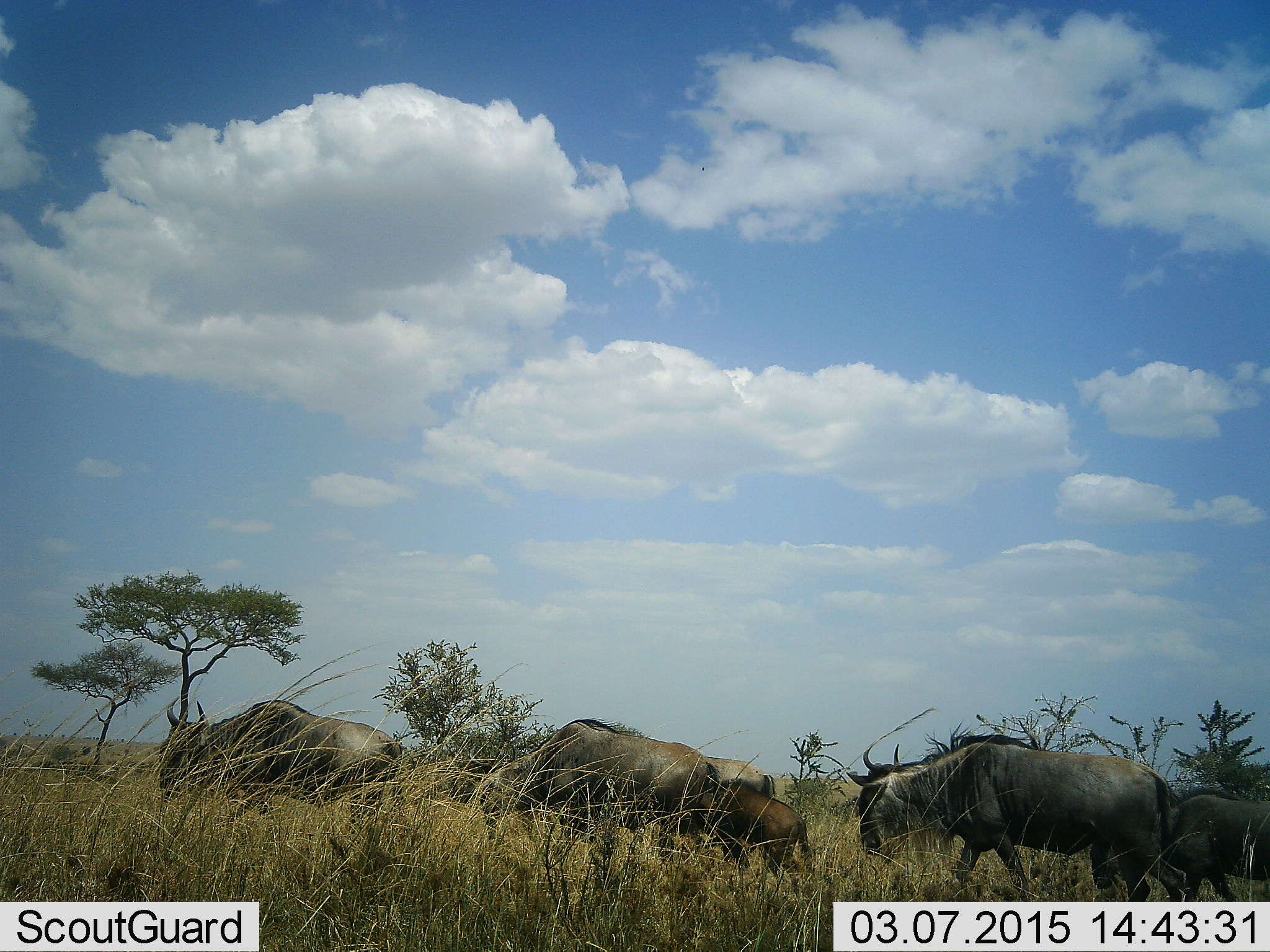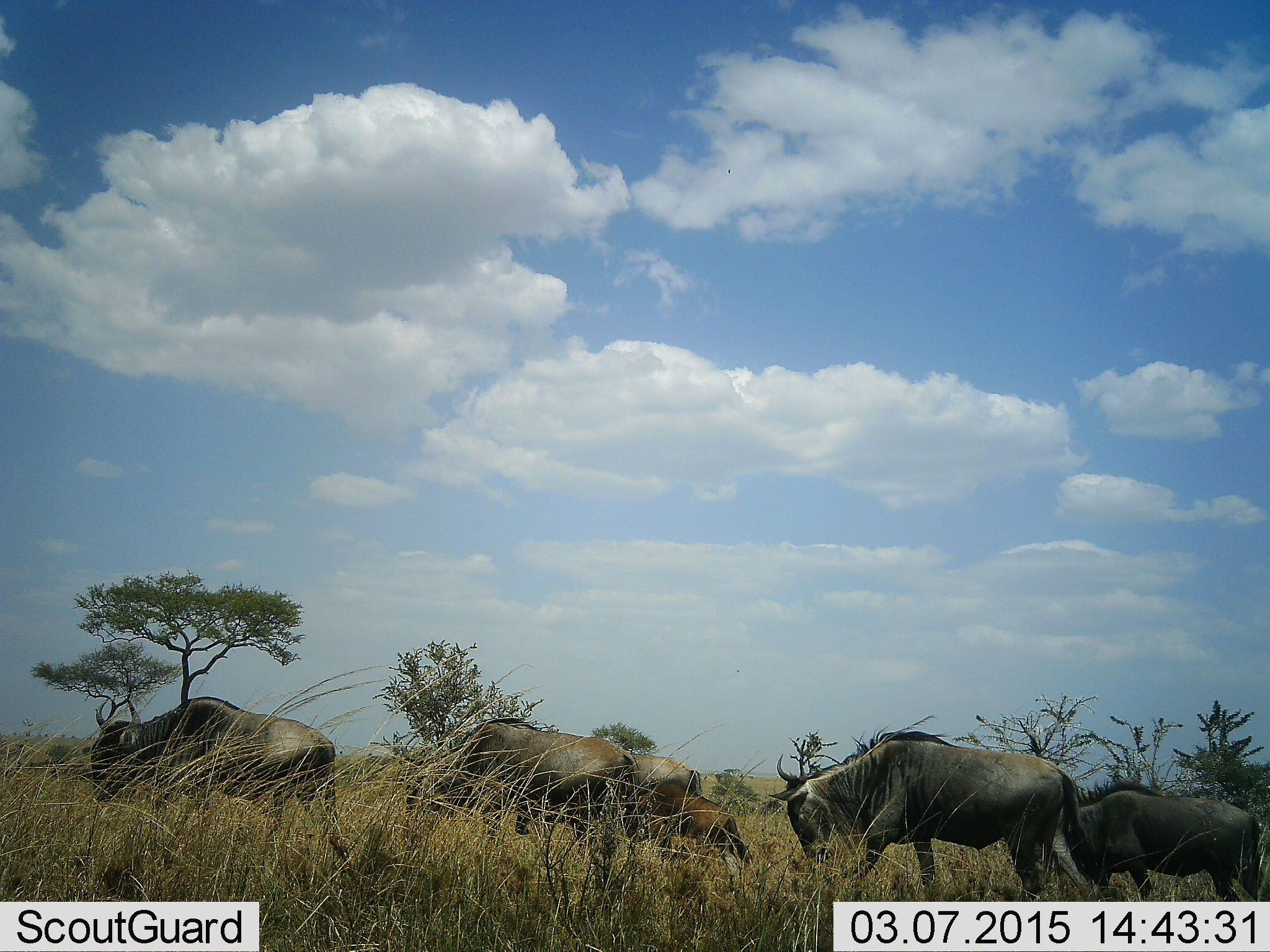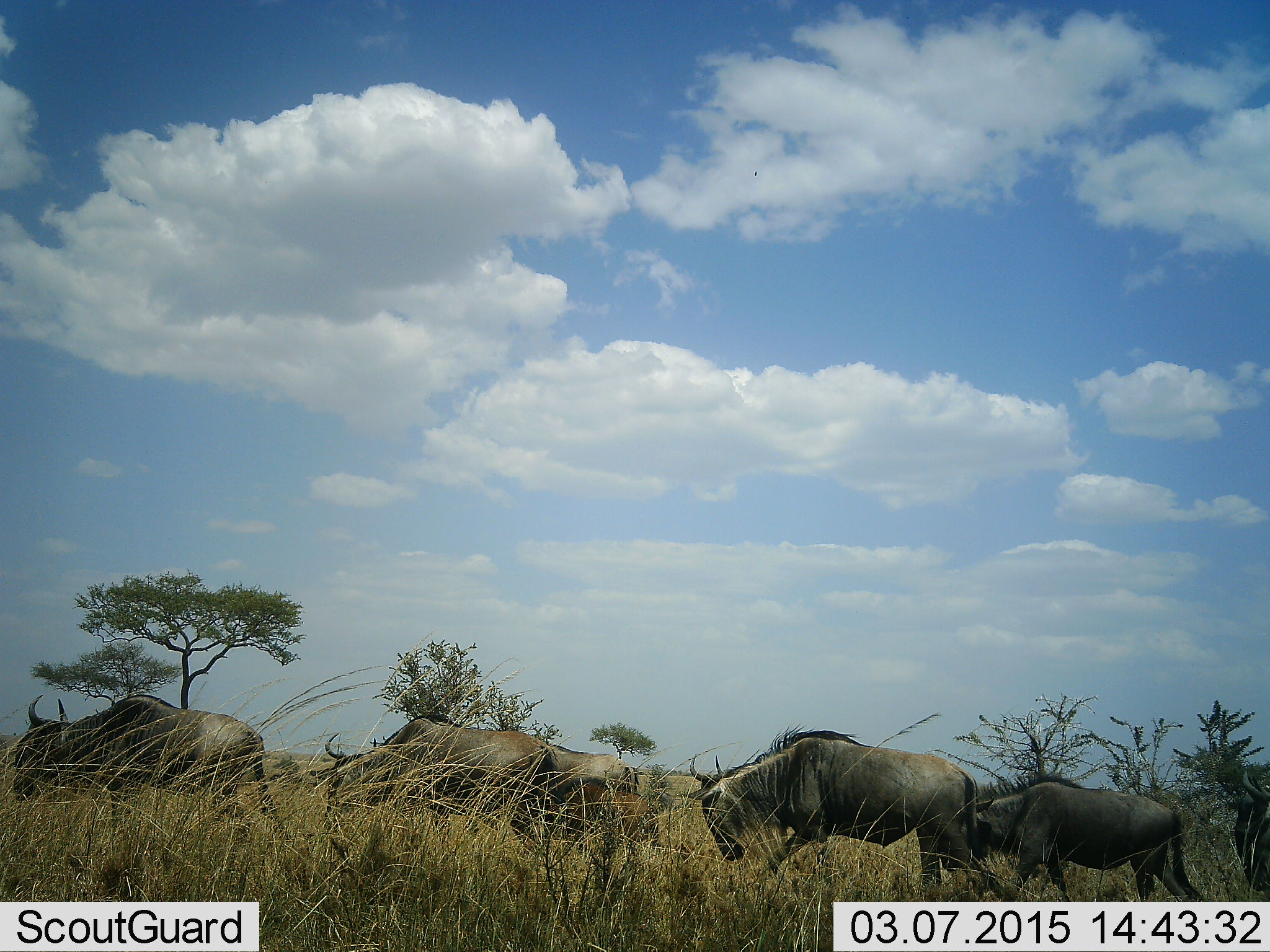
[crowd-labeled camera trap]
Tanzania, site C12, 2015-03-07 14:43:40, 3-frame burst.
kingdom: Animalia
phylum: Chordata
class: Mammalia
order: Artiodactyla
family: Bovidae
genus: Connochaetes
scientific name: Connochaetes taurinus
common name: blue wildebeest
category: wildebeest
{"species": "wildebeest (blue wildebeest) (Connochaetes taurinus)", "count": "6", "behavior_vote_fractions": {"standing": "10%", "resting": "0%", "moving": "90%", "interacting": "10%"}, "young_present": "50%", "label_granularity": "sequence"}